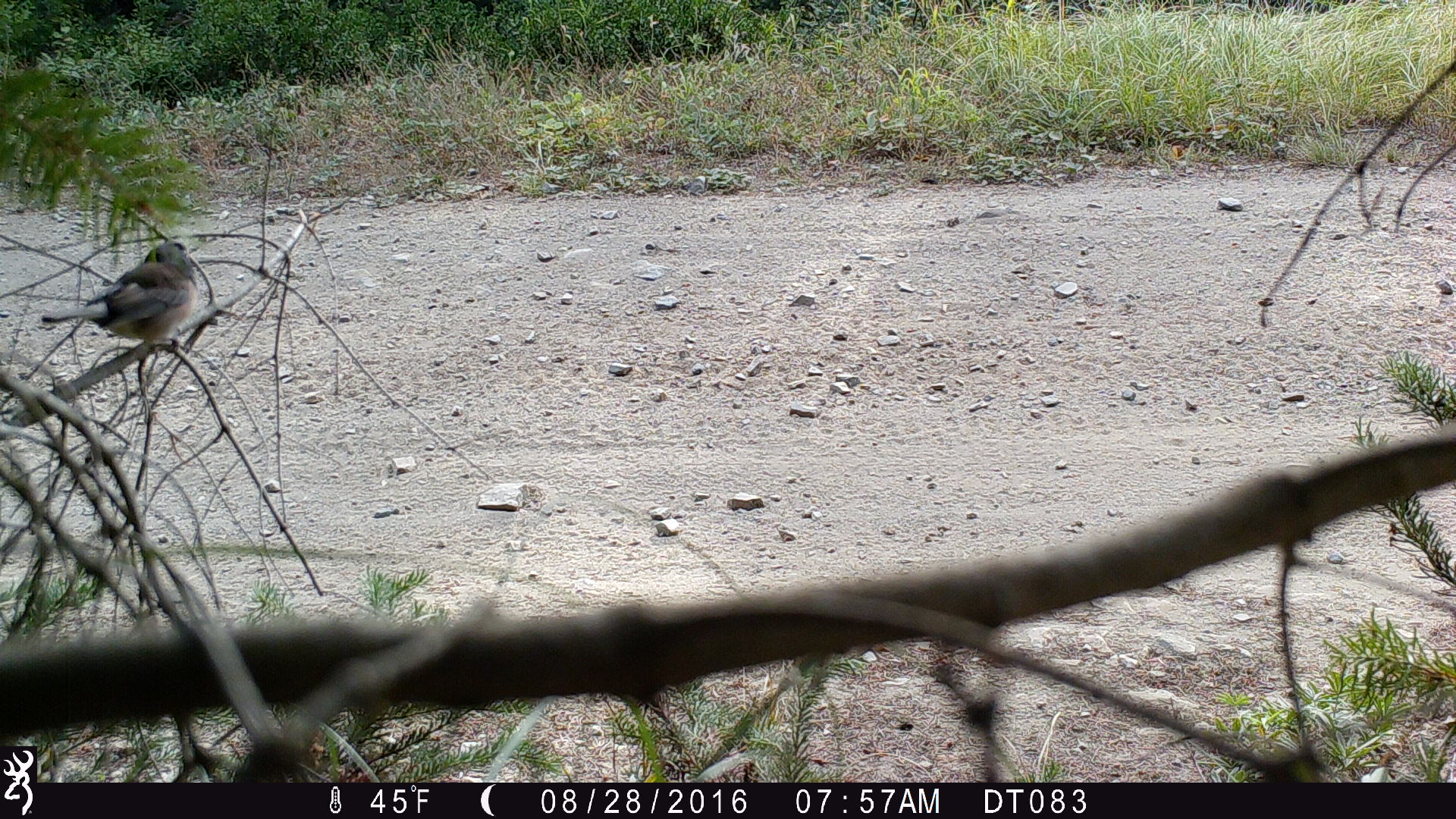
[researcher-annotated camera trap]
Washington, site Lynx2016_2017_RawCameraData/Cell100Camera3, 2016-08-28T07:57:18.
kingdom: Animalia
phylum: Chordata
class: Aves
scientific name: Aves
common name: birds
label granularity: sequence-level